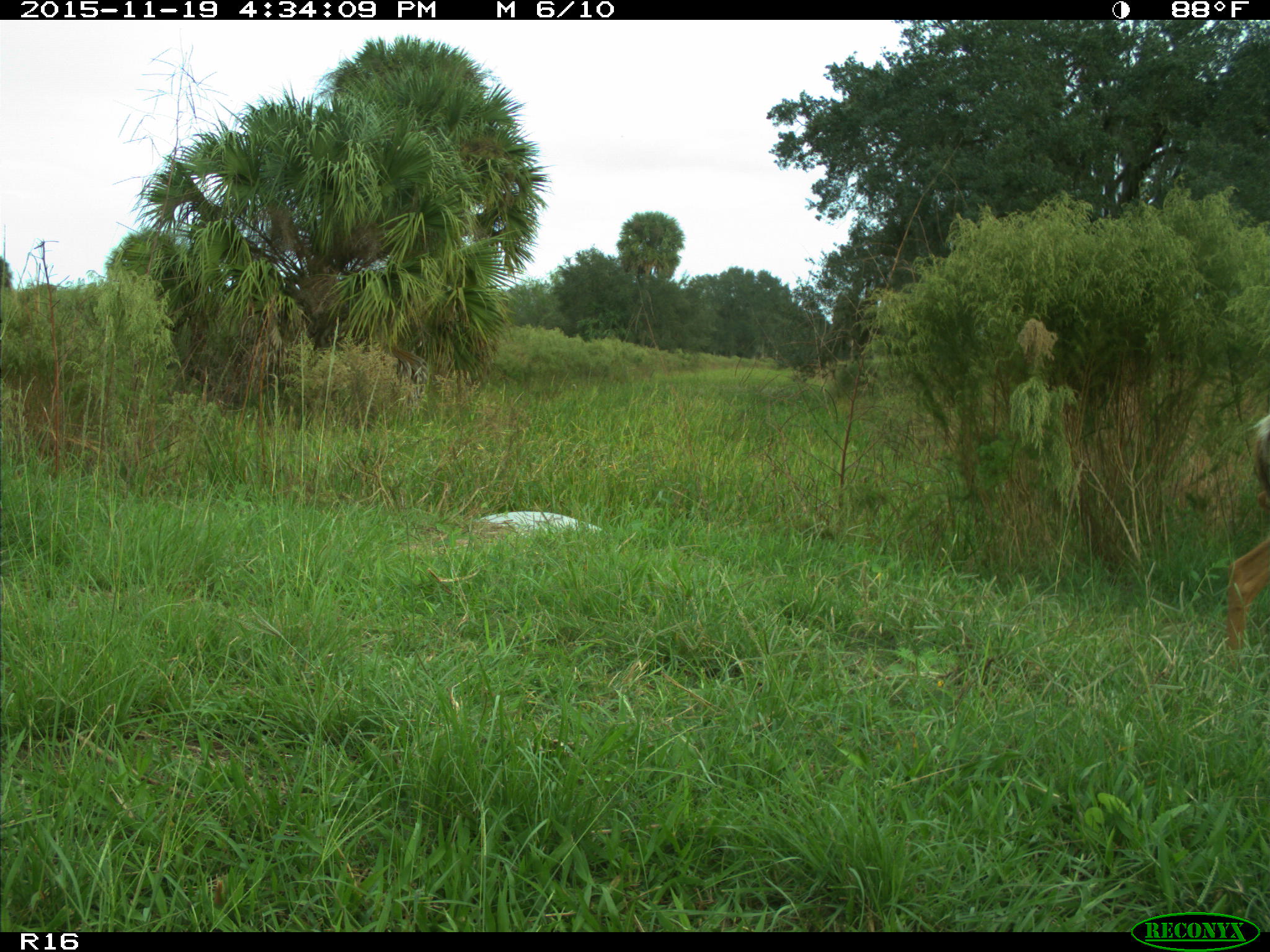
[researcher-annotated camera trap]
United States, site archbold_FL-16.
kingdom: Animalia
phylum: Chordata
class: Mammalia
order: Artiodactyla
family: Cervidae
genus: Odocoileus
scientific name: Odocoileus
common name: deer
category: unidentified deer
Unidentified deer (deer) (Odocoileus).